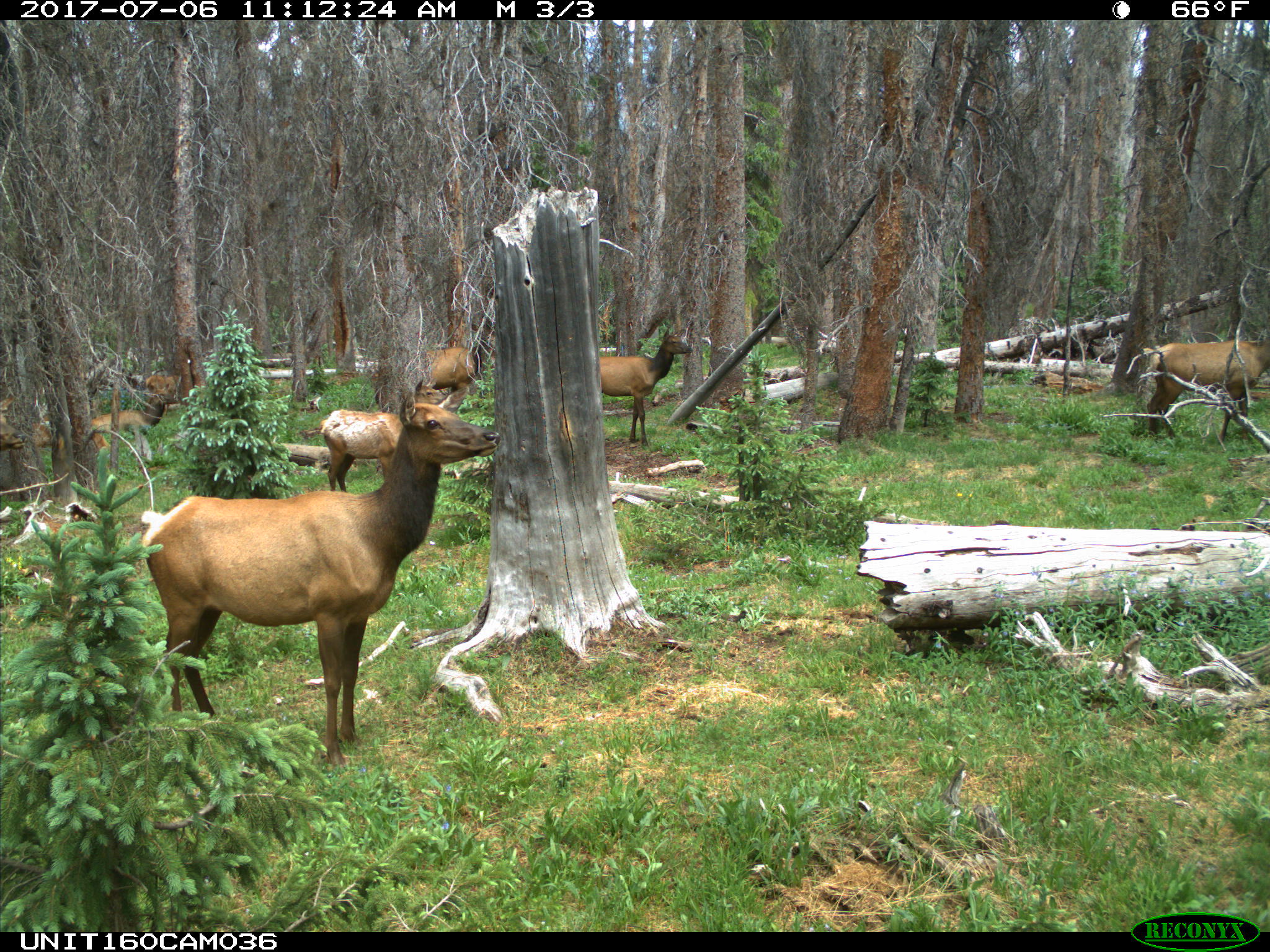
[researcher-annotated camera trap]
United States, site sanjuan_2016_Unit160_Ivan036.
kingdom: Animalia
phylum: Chordata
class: Mammalia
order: Artiodactyla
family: Cervidae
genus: Cervus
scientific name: Cervus elaphus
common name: red deer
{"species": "Cervus elaphus (red deer)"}